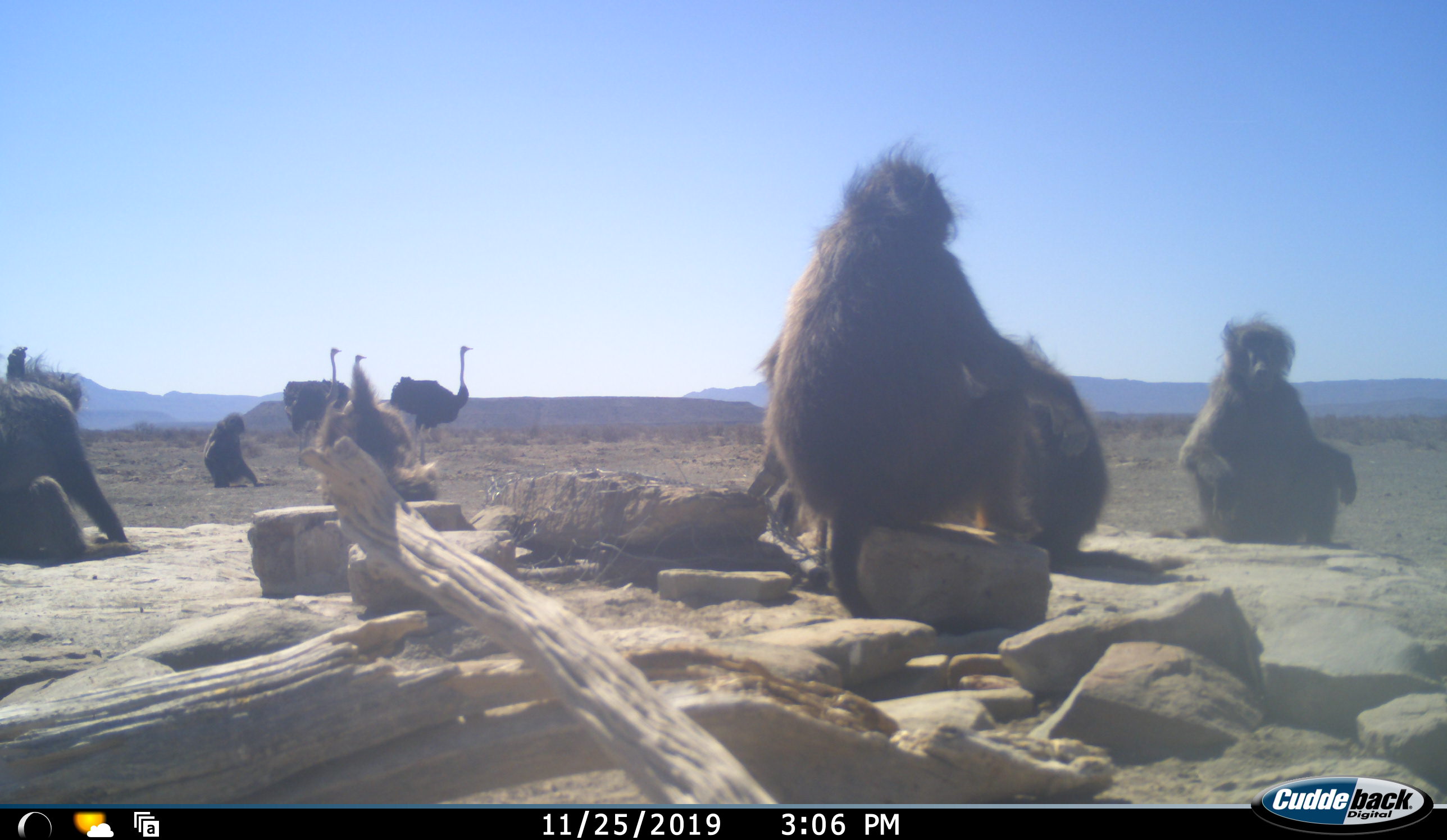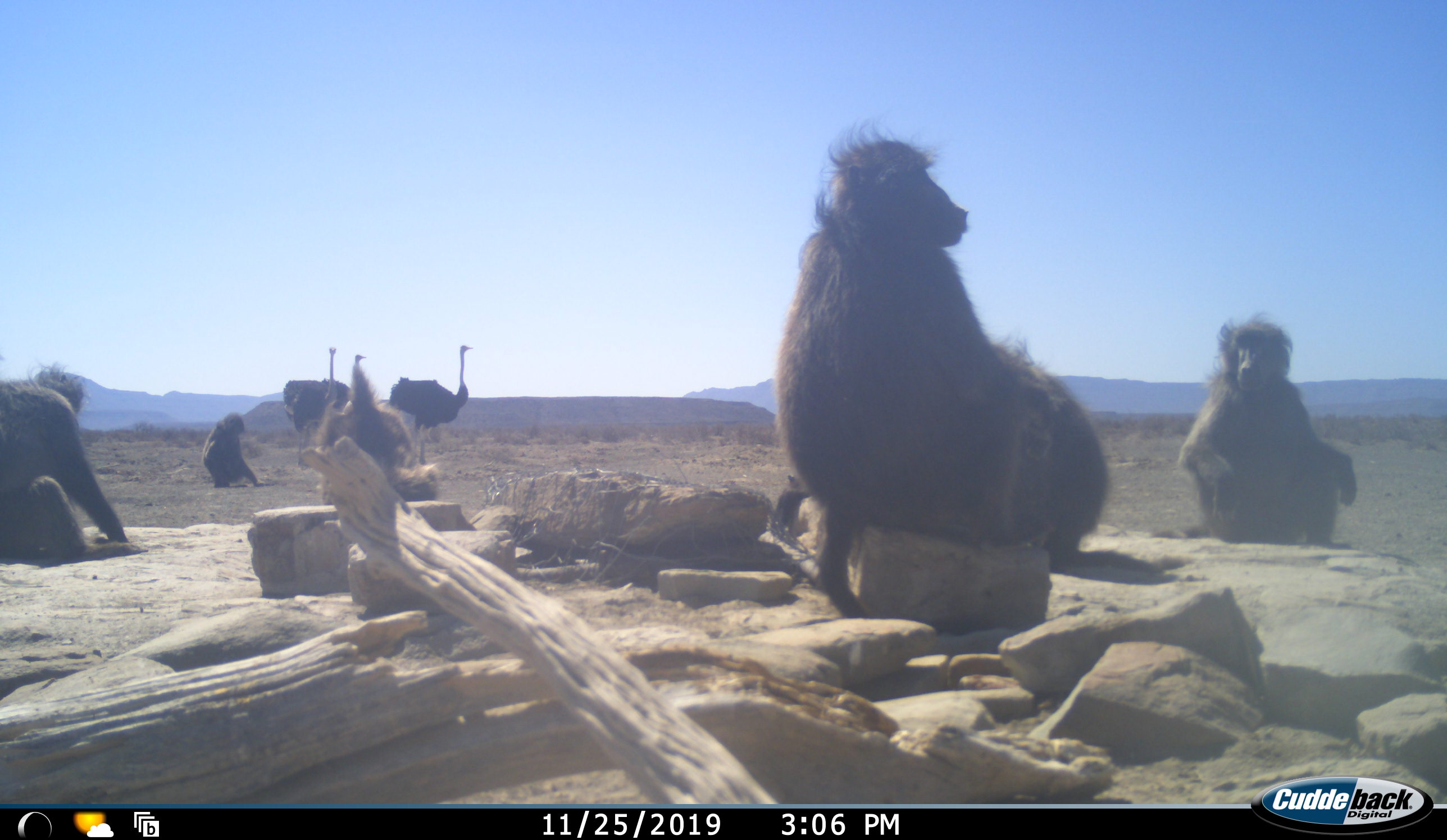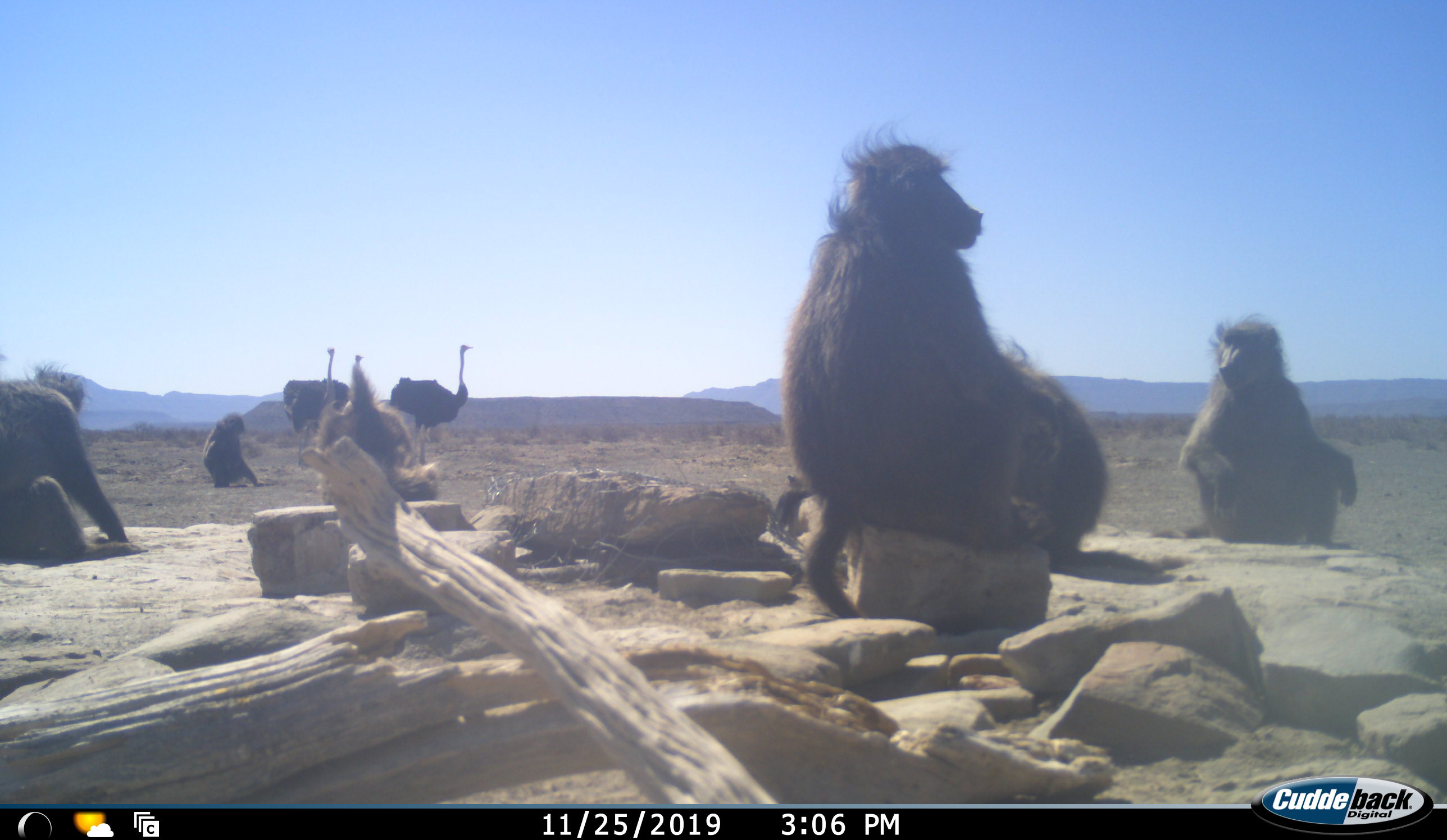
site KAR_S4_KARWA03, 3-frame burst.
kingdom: Animalia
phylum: Chordata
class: Mammalia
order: Primates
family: Cercopithecidae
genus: Papio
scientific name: Papio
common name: baboon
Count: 7.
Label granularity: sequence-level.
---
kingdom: Animalia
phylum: Chordata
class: Aves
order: Struthioniformes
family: Struthionidae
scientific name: Struthionidae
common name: ostrich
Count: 3.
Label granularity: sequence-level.